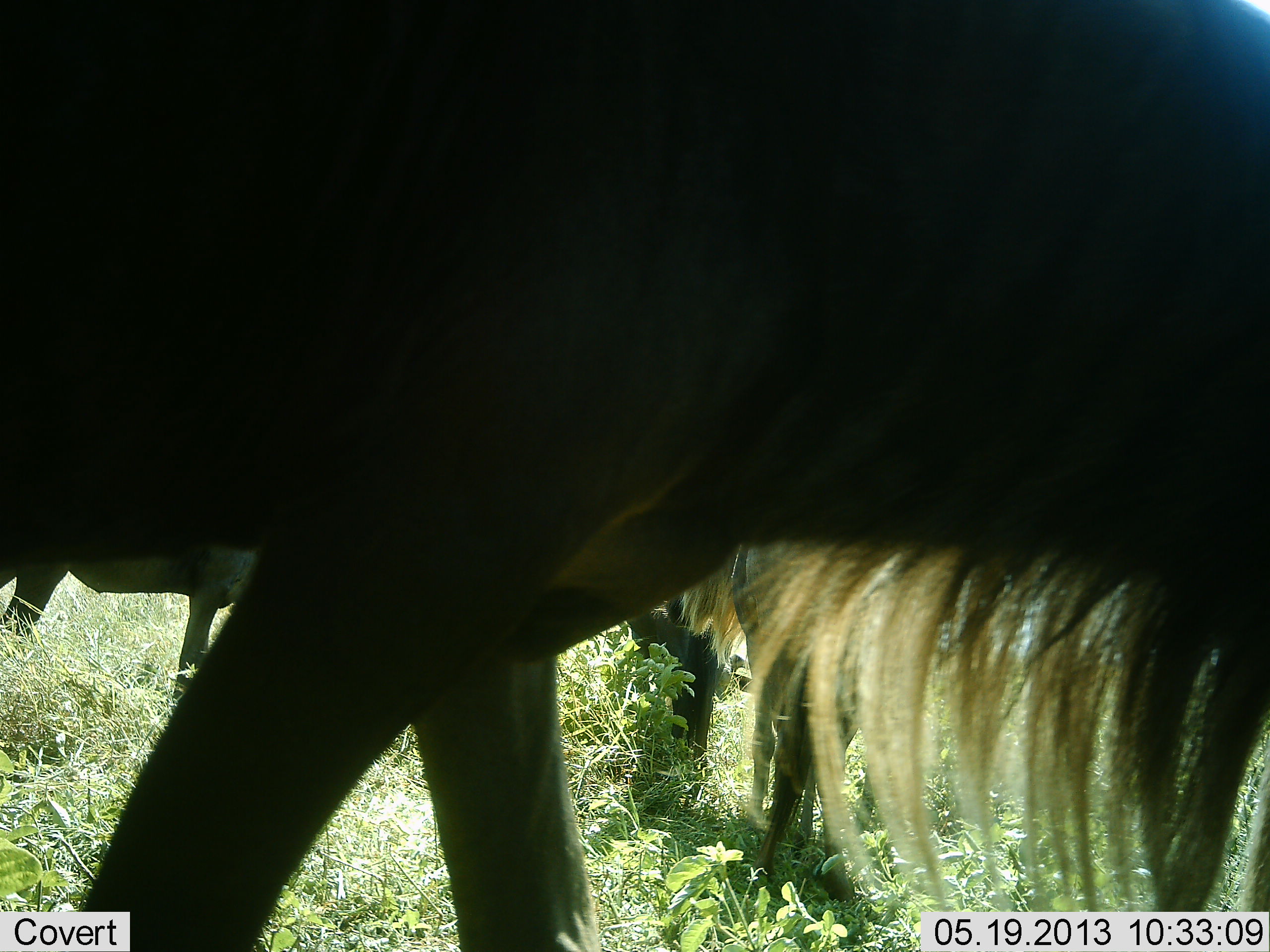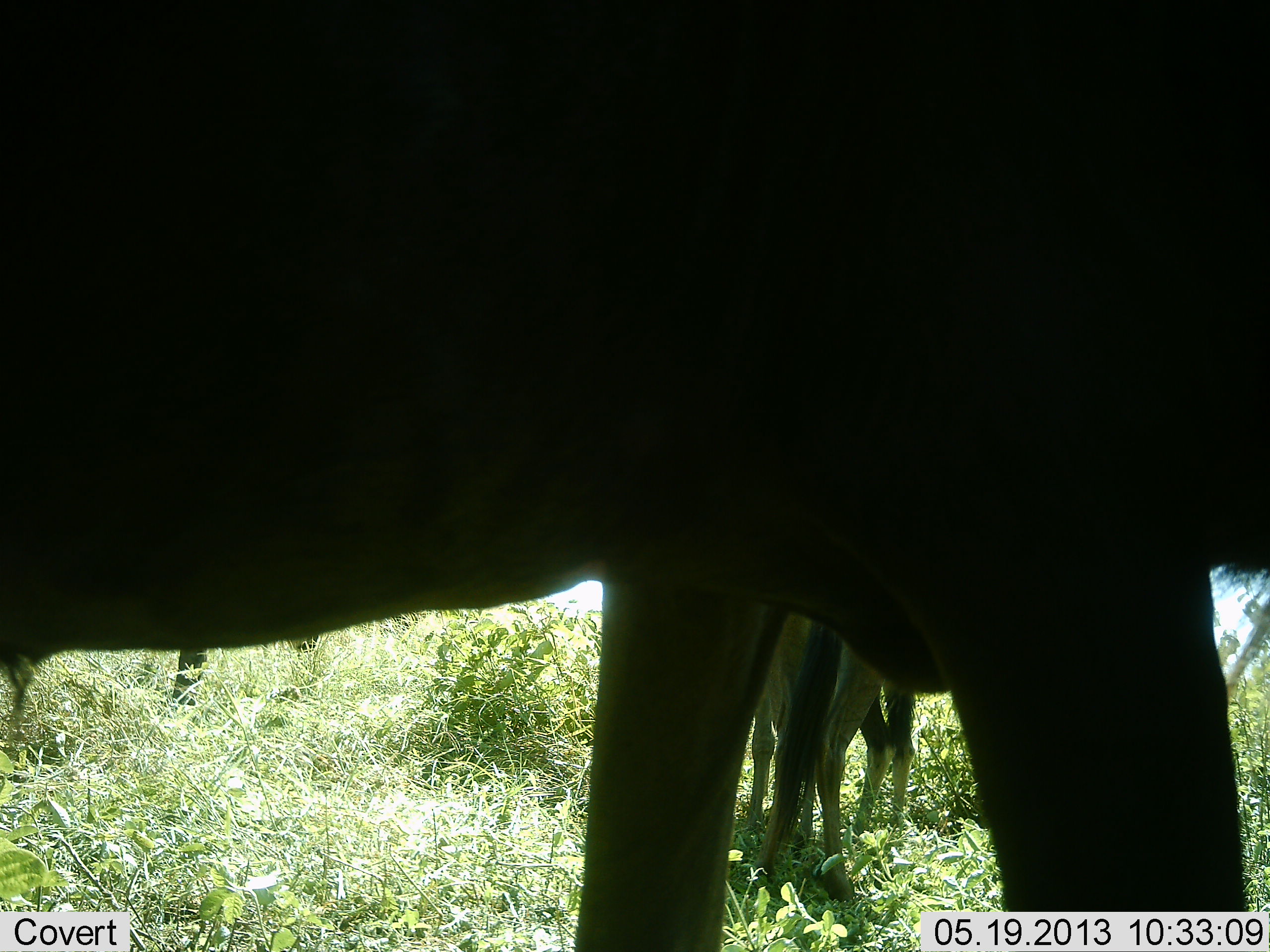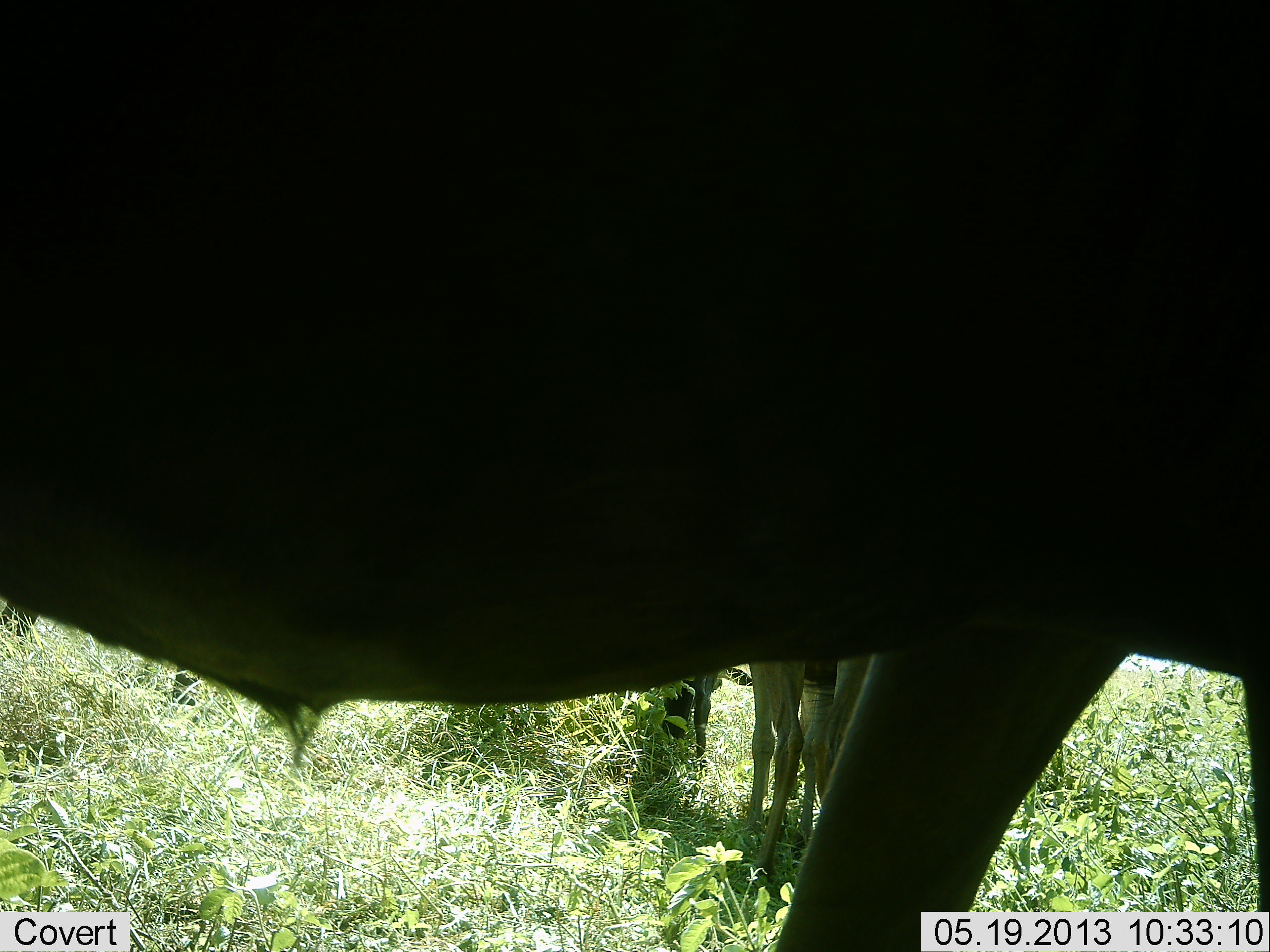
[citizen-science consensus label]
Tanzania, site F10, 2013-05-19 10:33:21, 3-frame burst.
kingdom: Animalia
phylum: Chordata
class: Mammalia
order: Artiodactyla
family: Bovidae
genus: Connochaetes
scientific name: Connochaetes taurinus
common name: blue wildebeest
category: wildebeest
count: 3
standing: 72%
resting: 0%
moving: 78%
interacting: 6%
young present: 11%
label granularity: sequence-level